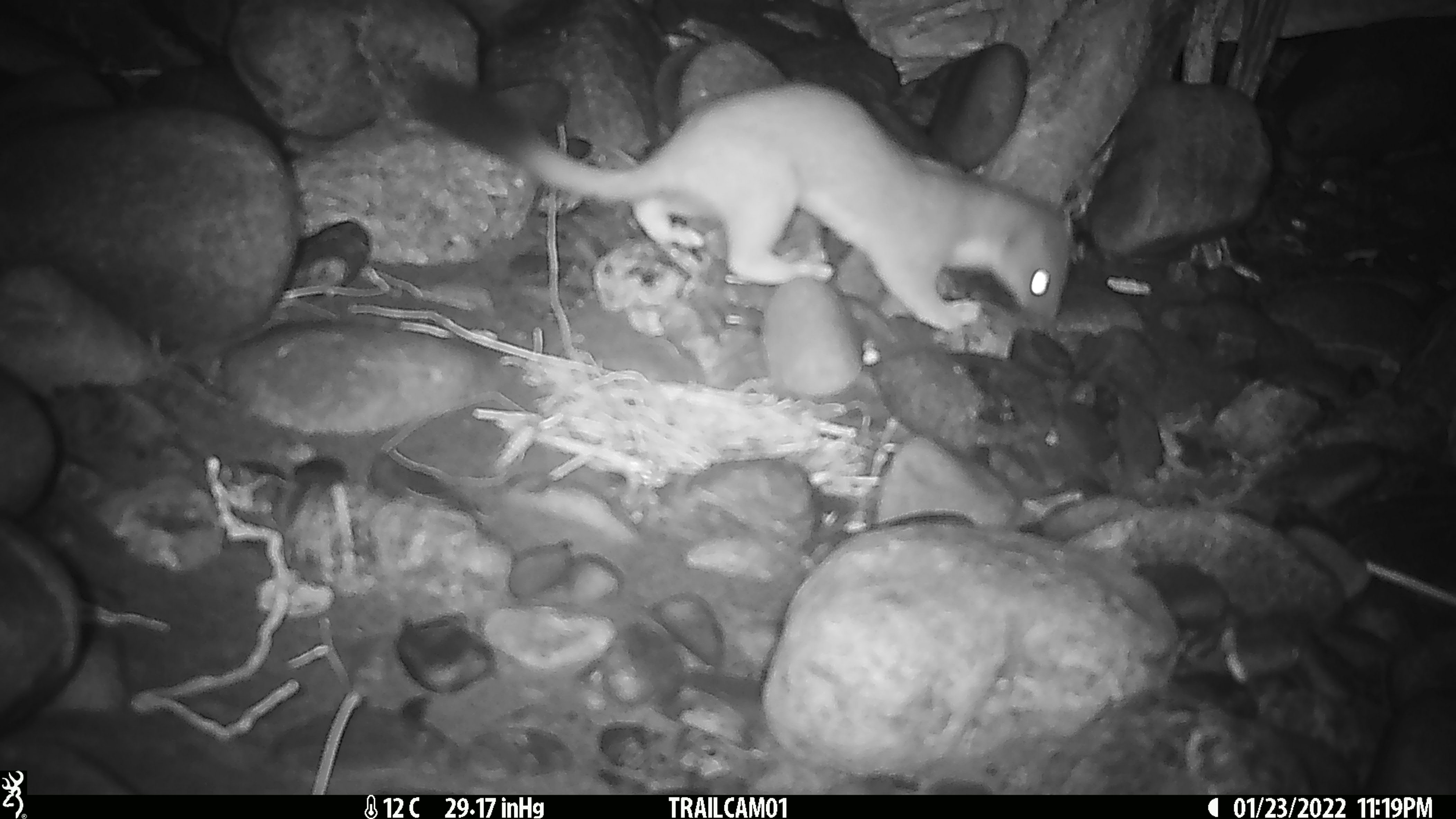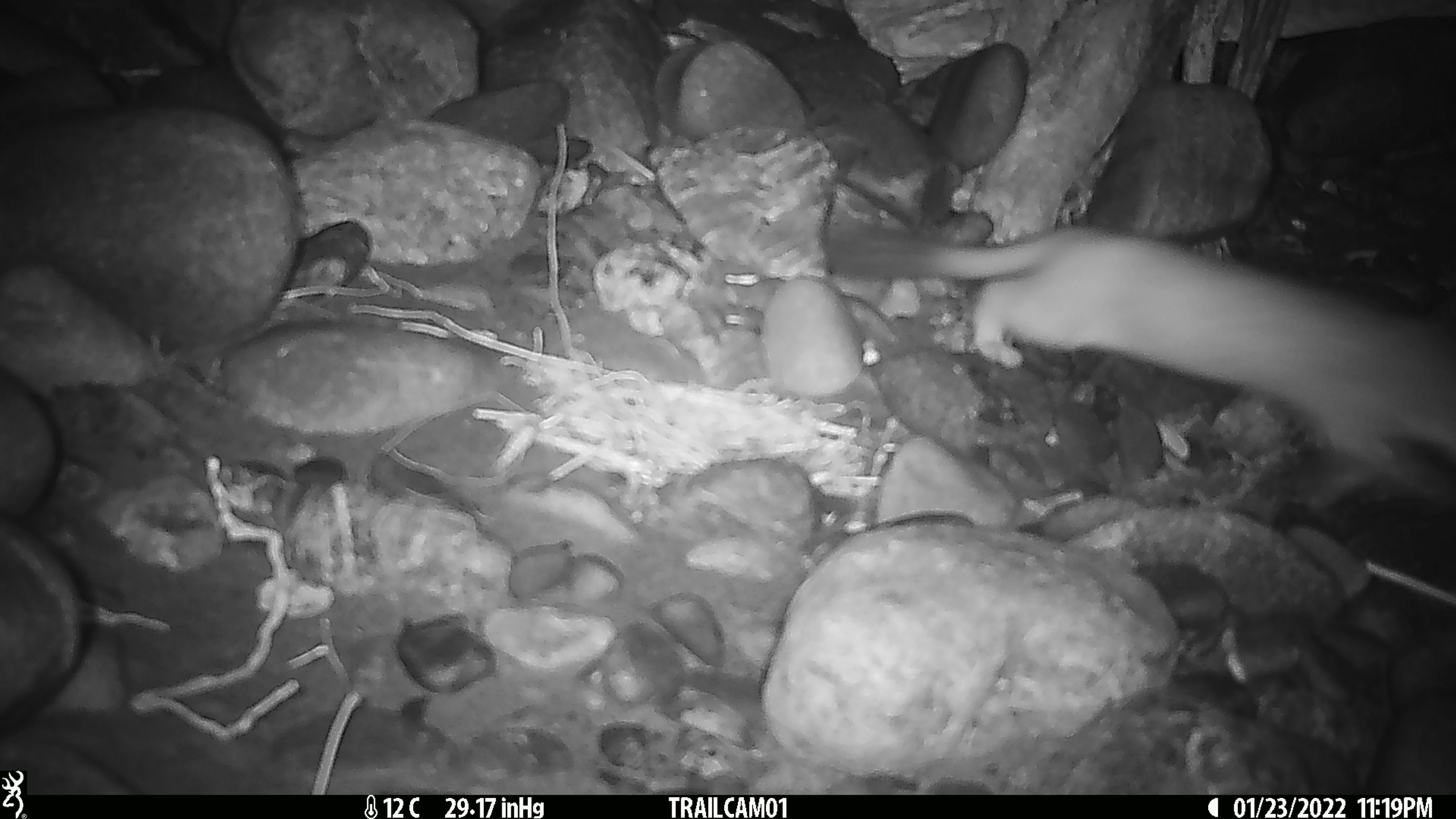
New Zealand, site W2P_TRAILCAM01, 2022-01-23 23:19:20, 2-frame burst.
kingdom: Animalia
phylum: Chordata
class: Mammalia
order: Carnivora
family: Mustelidae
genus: Mustela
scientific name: Mustela erminea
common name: stoat